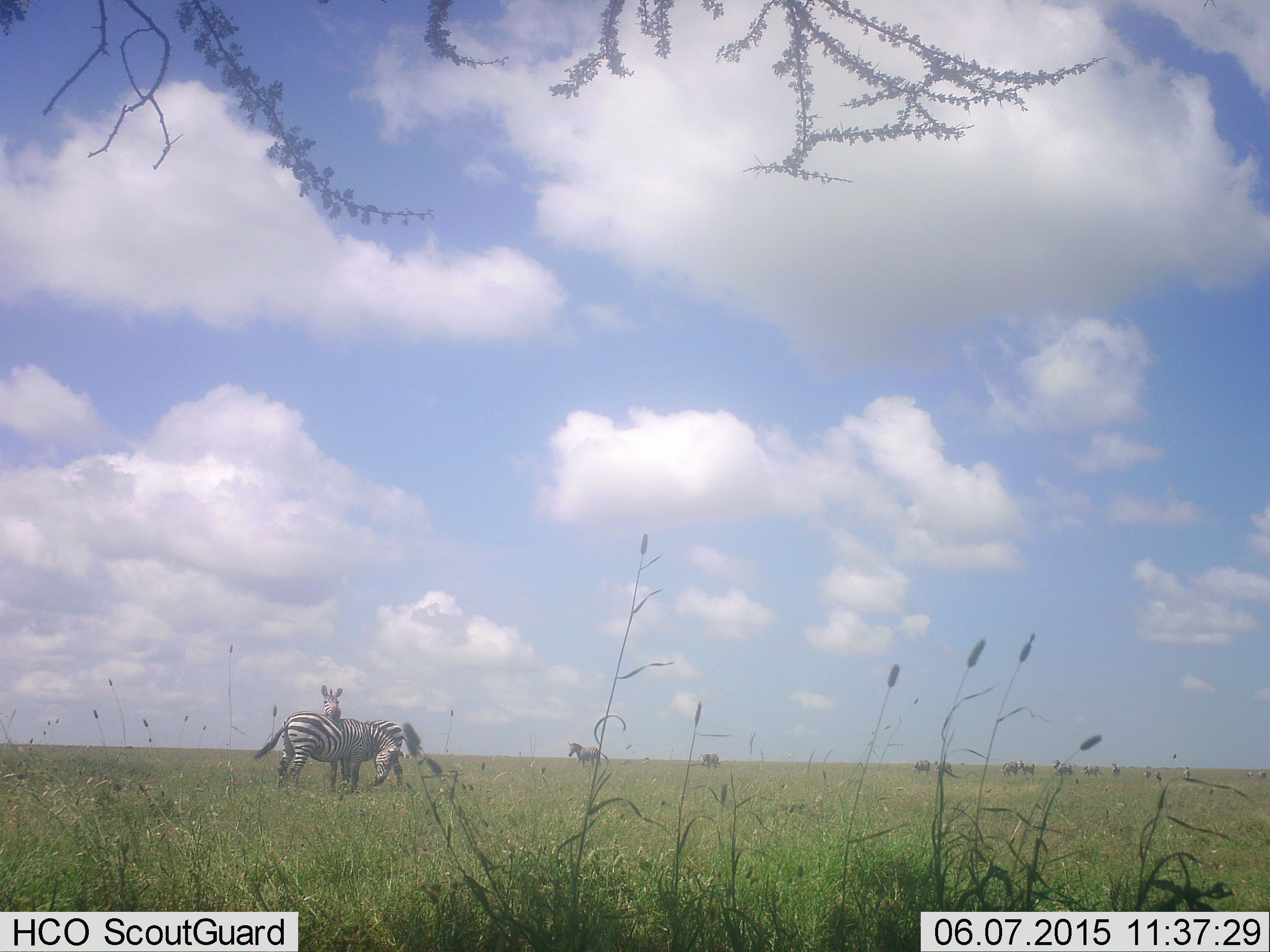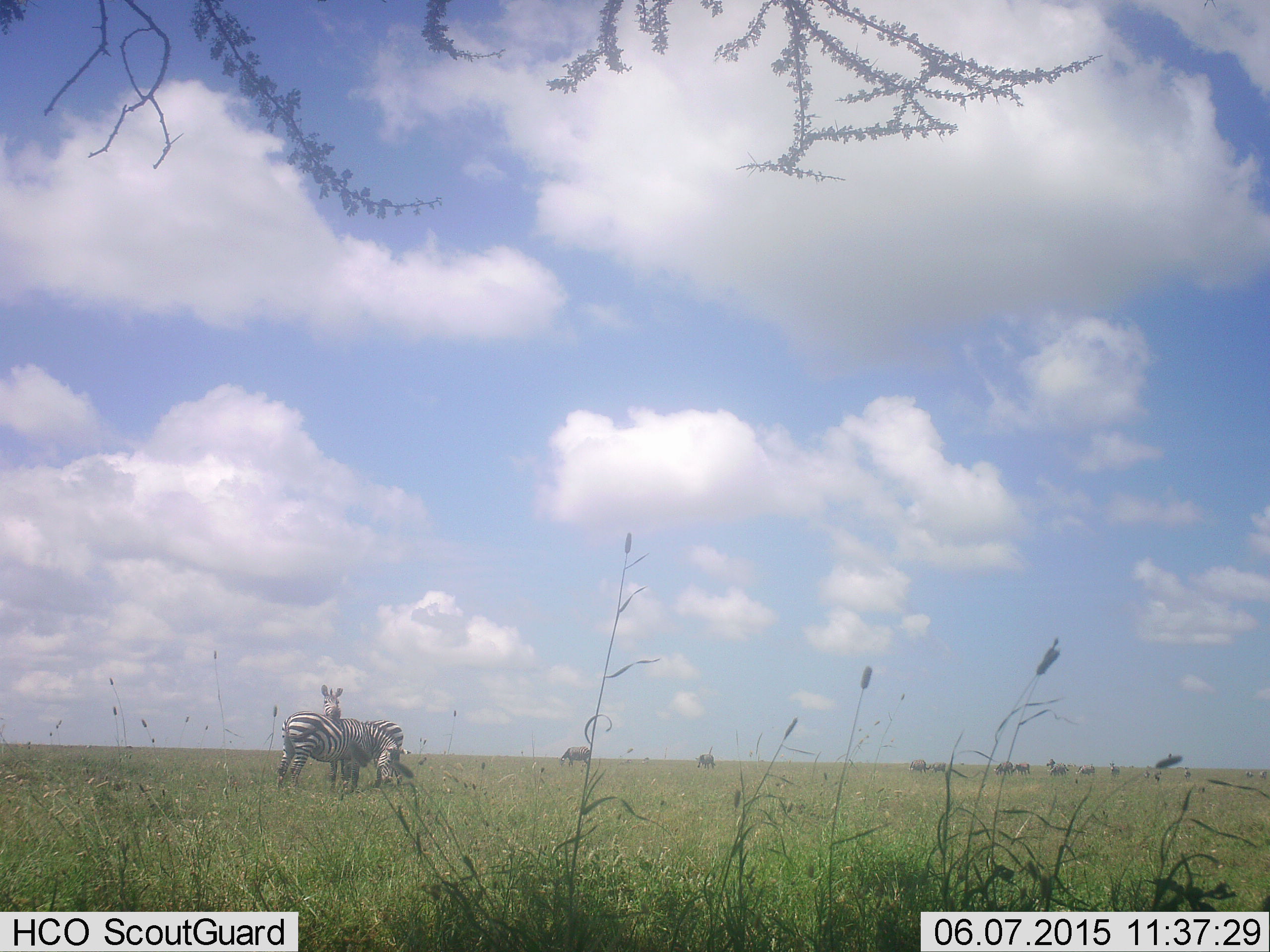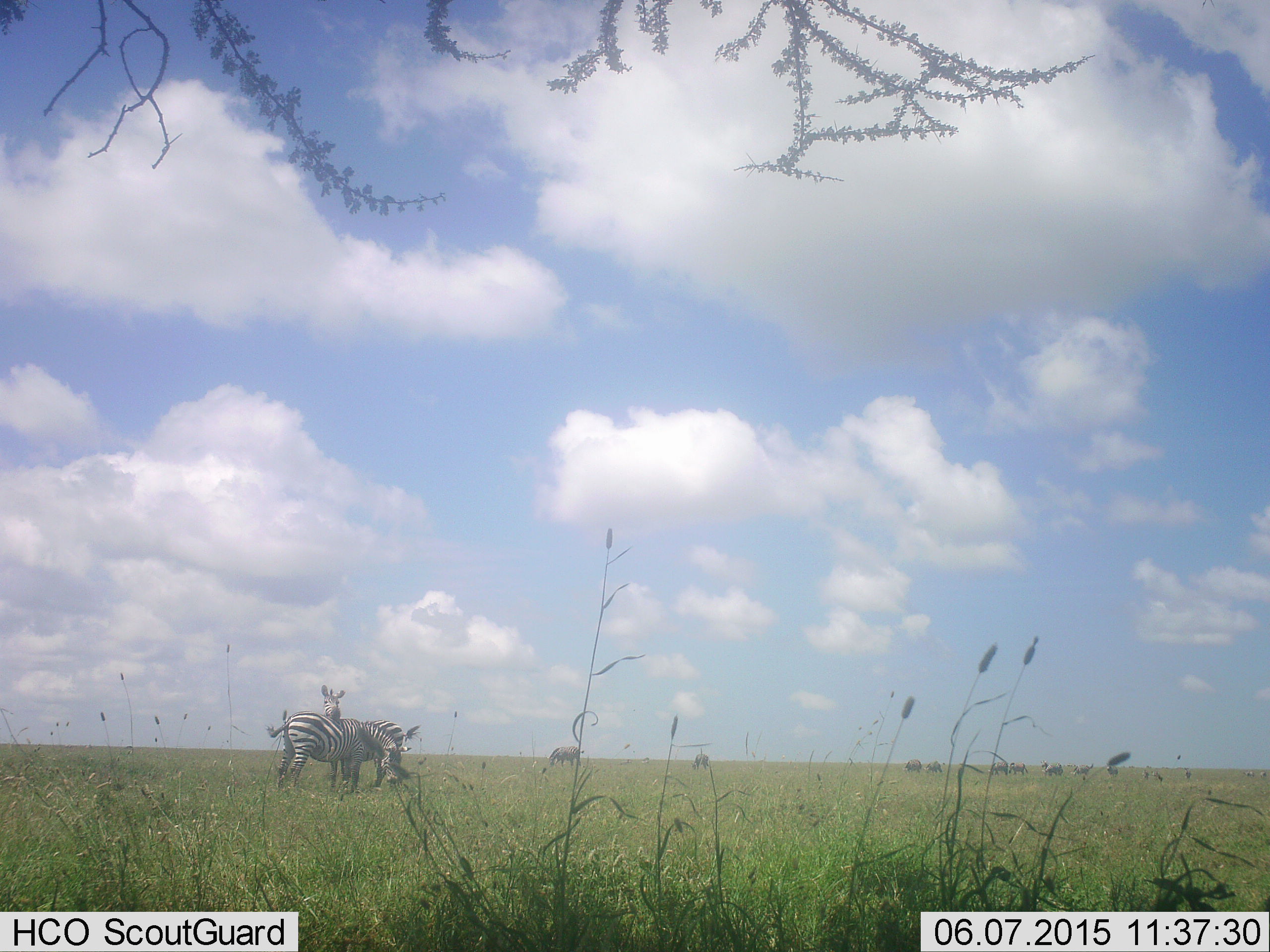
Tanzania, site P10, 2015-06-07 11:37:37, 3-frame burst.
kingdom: Animalia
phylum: Chordata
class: Mammalia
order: Perissodactyla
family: Equidae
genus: Equus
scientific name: Equus quagga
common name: plains zebra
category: zebra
Zebra (plains zebra) (Equus quagga), count 11-50. Behavior (volunteer vote fractions): standing 73%, resting 0%, moving 27%, interacting 45%. Young present (vote fraction): 0%. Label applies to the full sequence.